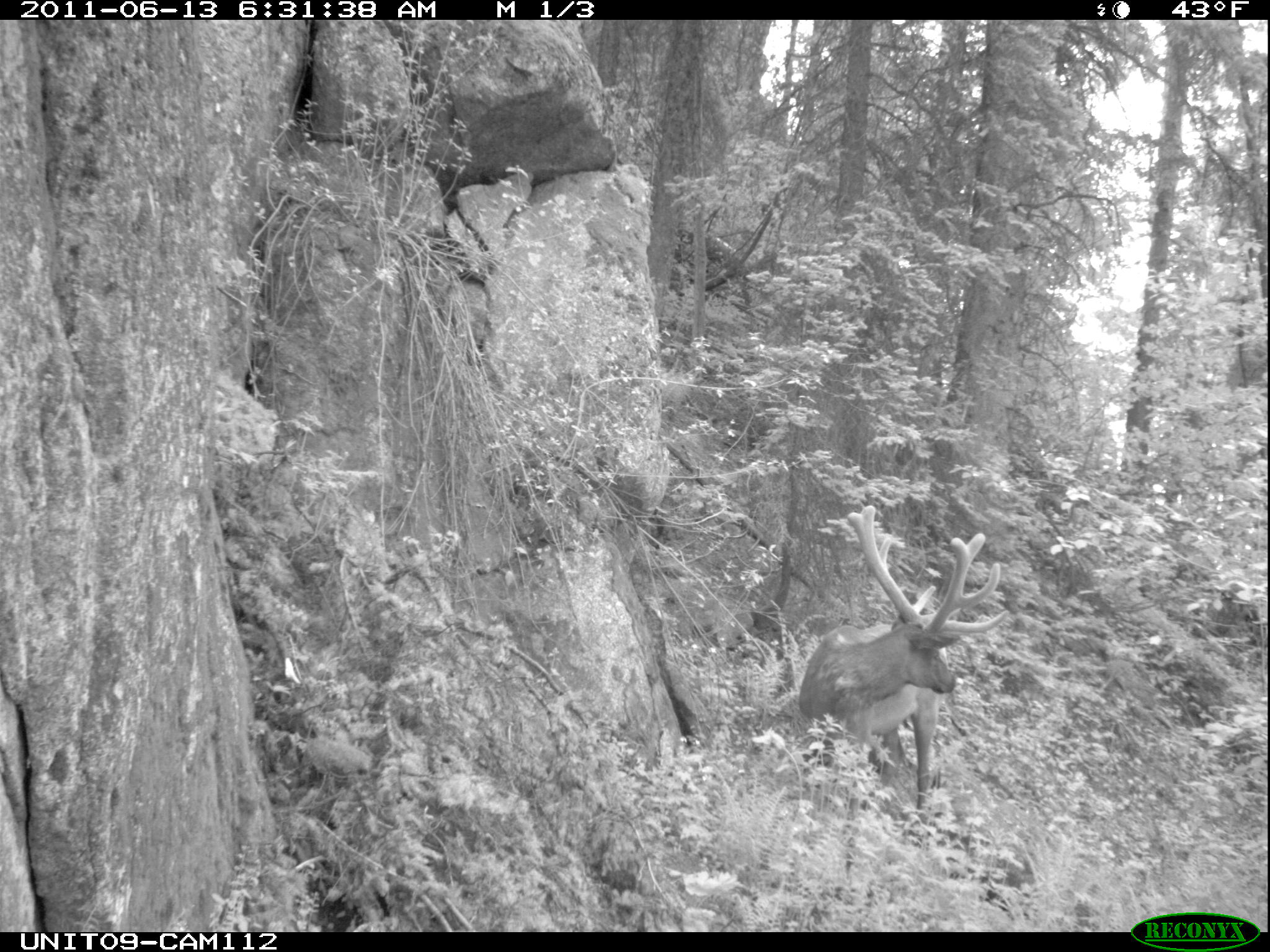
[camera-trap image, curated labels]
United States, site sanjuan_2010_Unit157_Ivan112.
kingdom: Animalia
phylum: Chordata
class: Mammalia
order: Artiodactyla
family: Cervidae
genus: Cervus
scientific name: Cervus elaphus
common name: red deer